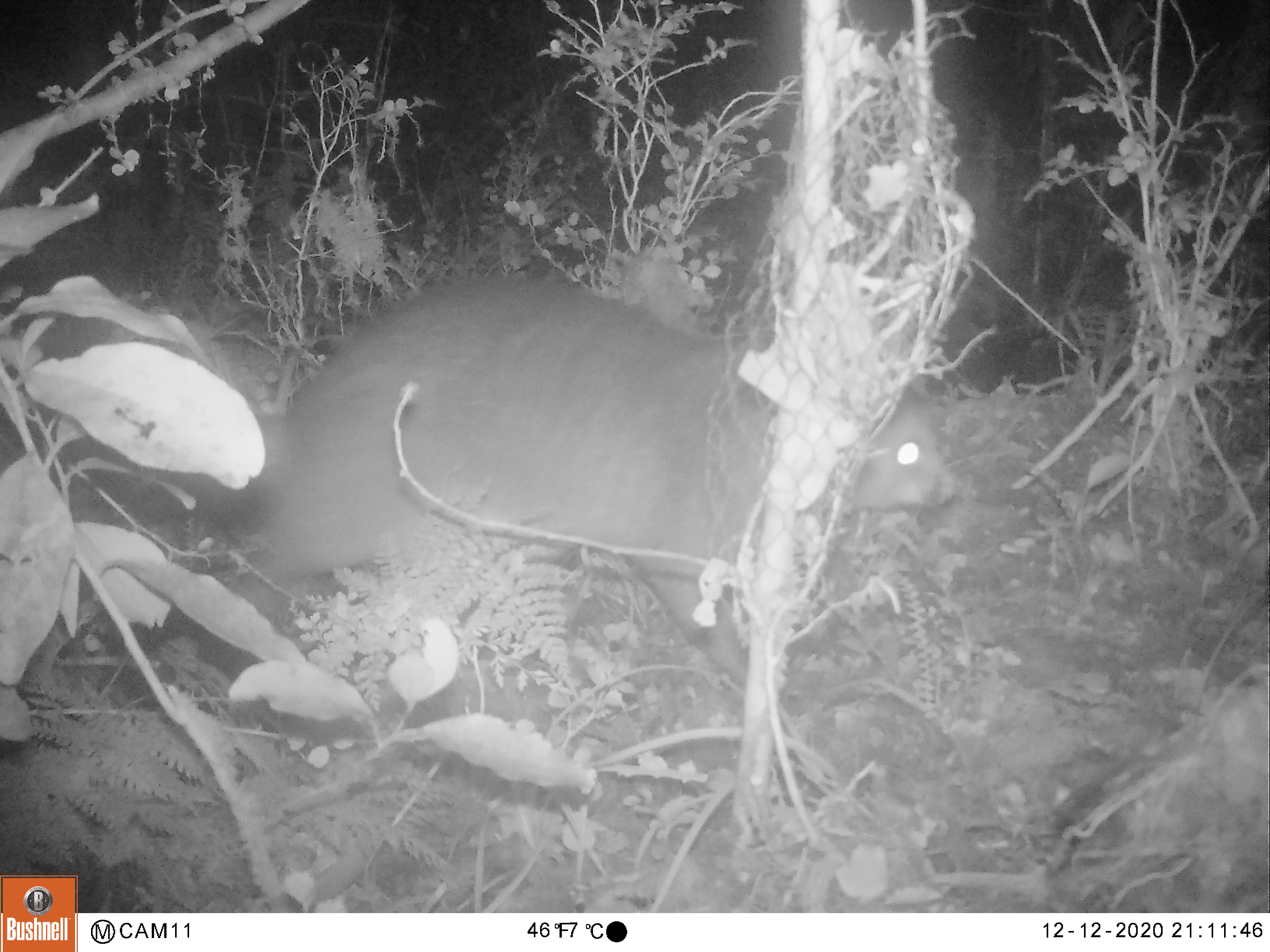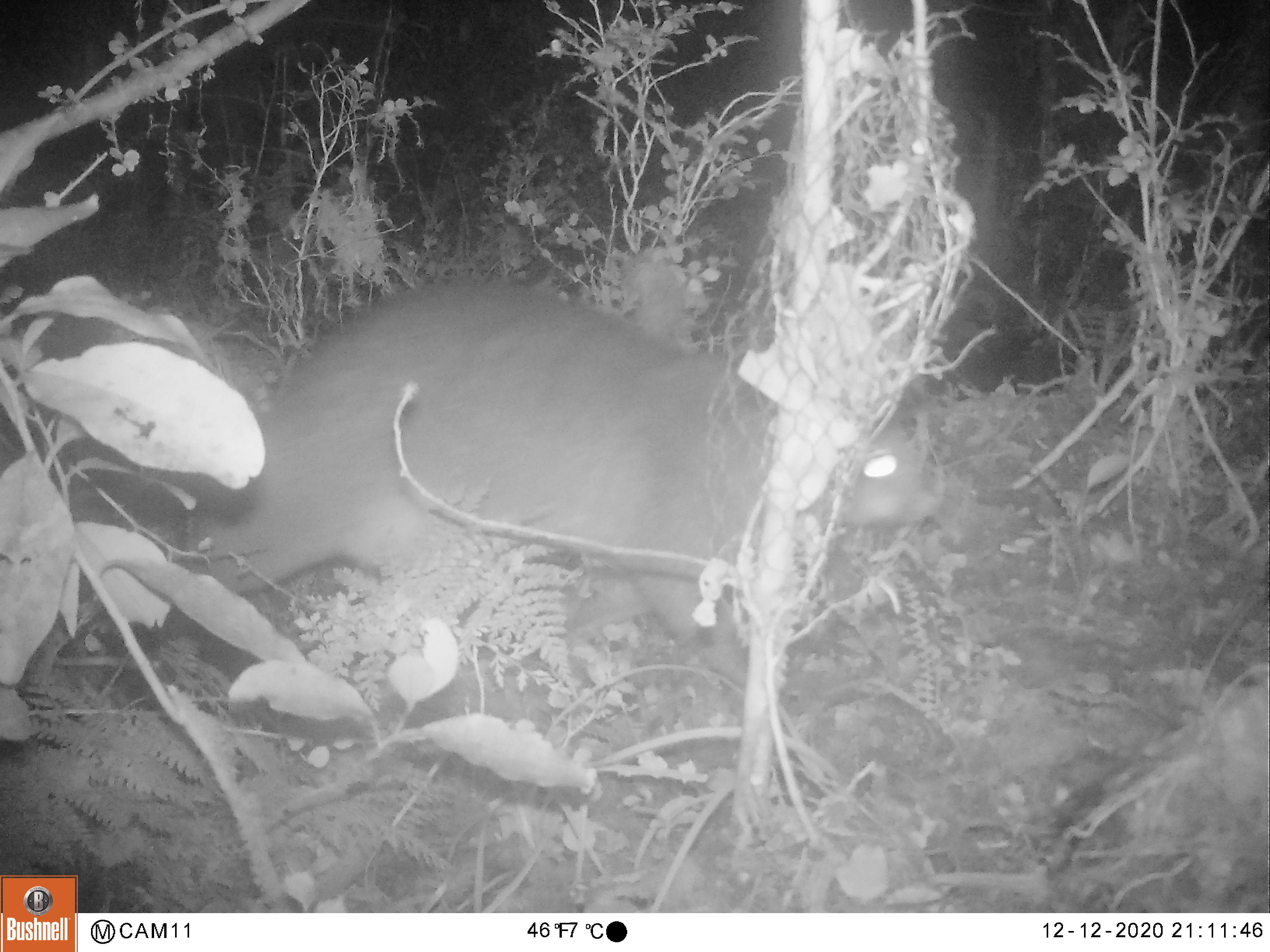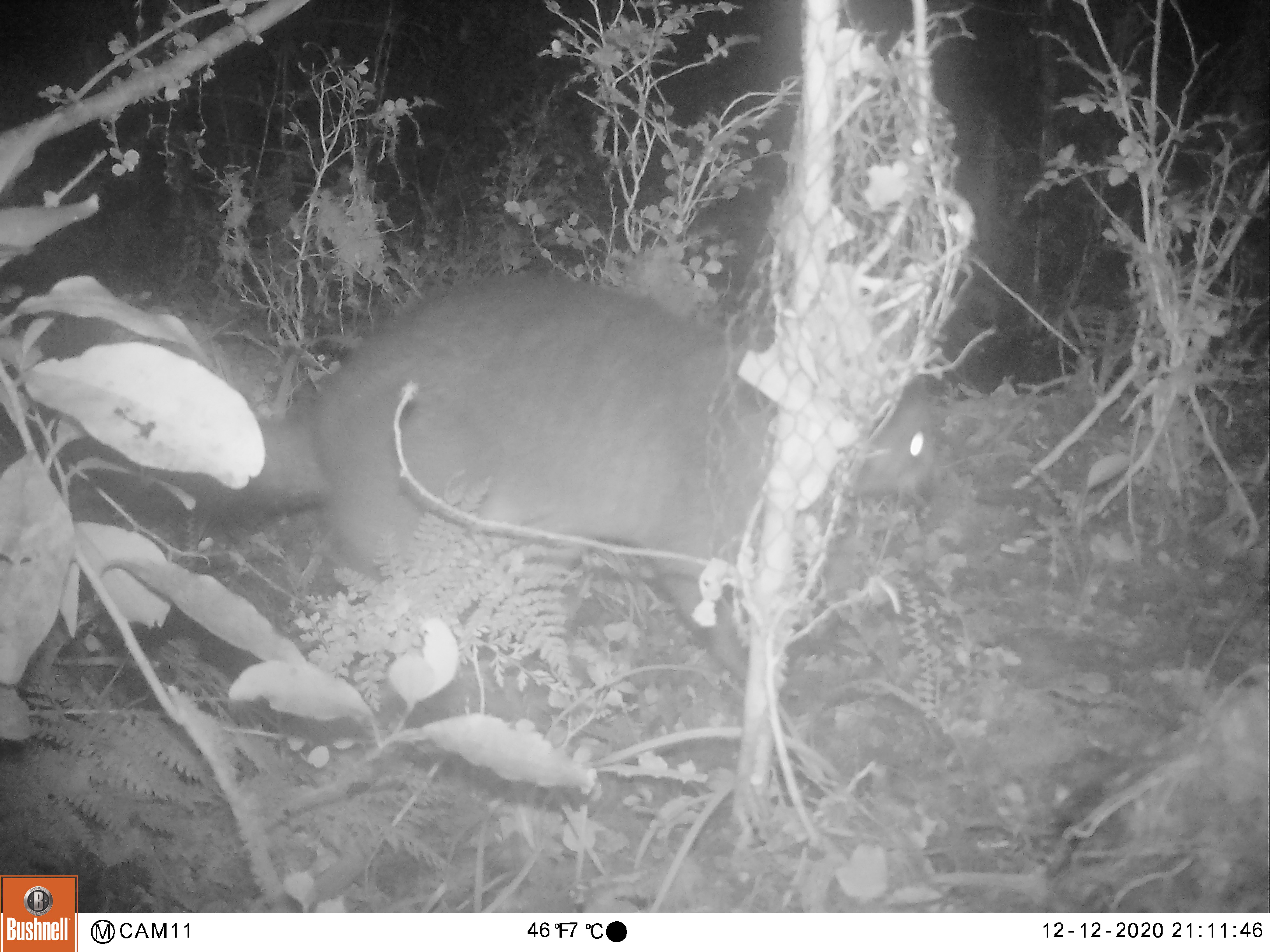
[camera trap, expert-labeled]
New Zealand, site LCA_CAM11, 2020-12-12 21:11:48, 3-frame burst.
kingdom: Animalia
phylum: Chordata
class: Mammalia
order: Diprotodontia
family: Phalangeridae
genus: Trichosurus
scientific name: Trichosurus vulpecula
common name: common brushtail possum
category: possum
Possum (common brushtail possum) (Trichosurus vulpecula).